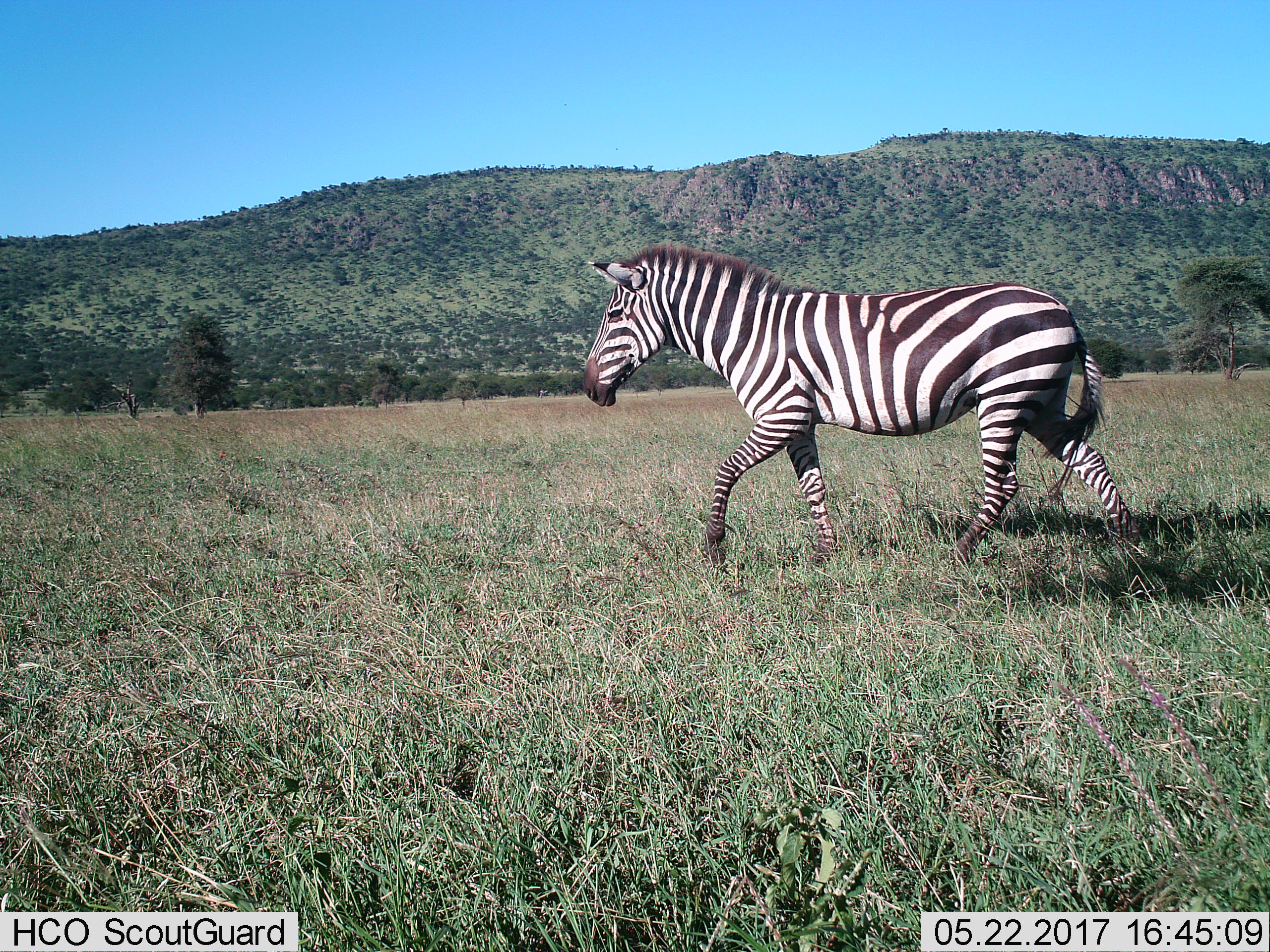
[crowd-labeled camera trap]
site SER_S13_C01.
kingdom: Animalia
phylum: Chordata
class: Mammalia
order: Perissodactyla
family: Equidae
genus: Equus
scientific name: Equus quagga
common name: plains zebra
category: zebraplains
Zebraplains (plains zebra) (Equus quagga), count 1. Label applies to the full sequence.